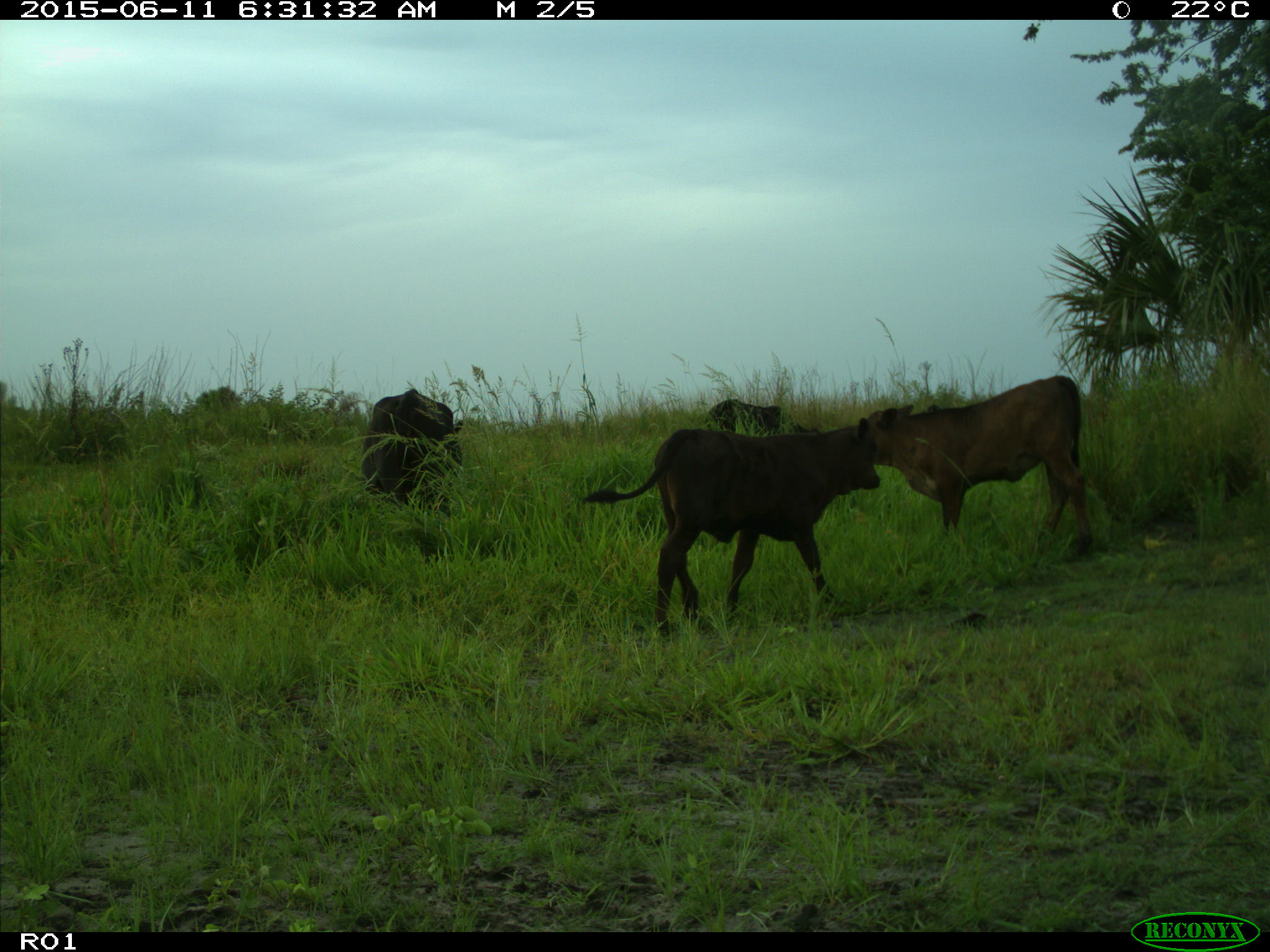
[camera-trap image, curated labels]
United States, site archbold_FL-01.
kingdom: Animalia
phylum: Chordata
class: Mammalia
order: Artiodactyla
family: Bovidae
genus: Bos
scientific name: Bos taurus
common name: domestic cow